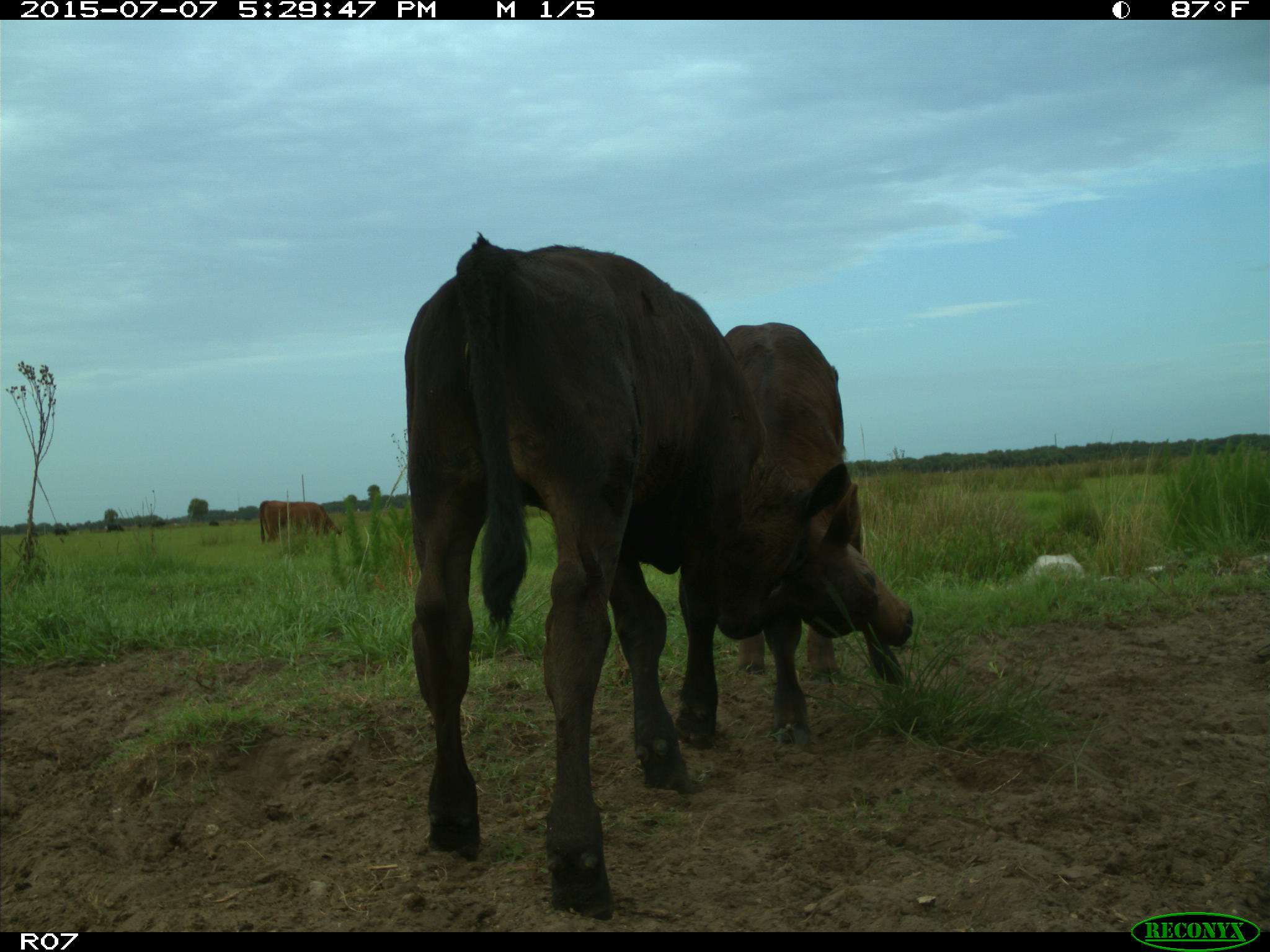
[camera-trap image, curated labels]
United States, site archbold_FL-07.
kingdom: Animalia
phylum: Chordata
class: Mammalia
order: Artiodactyla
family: Bovidae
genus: Bos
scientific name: Bos taurus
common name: domestic cow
Bos taurus (domestic cow).